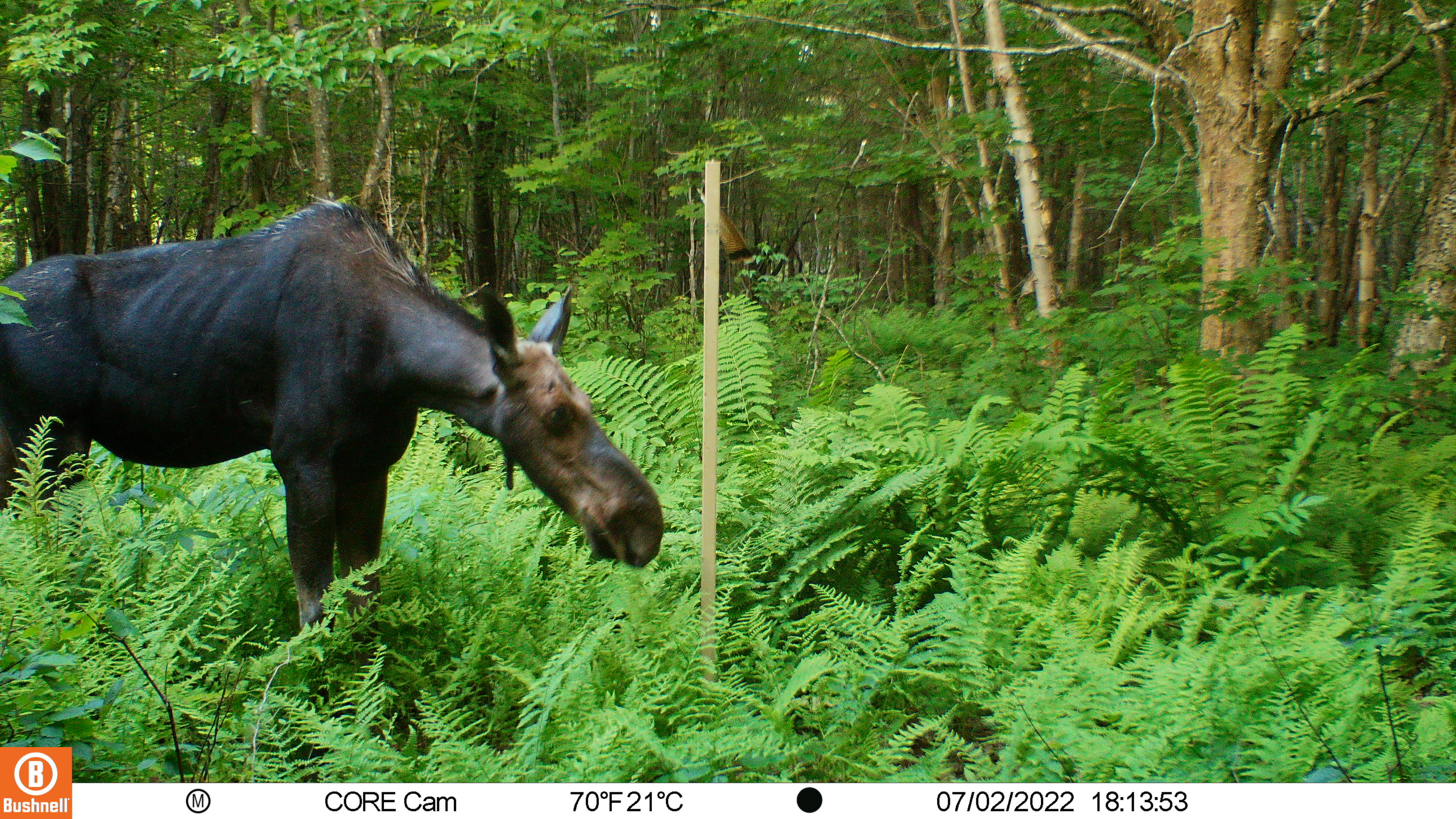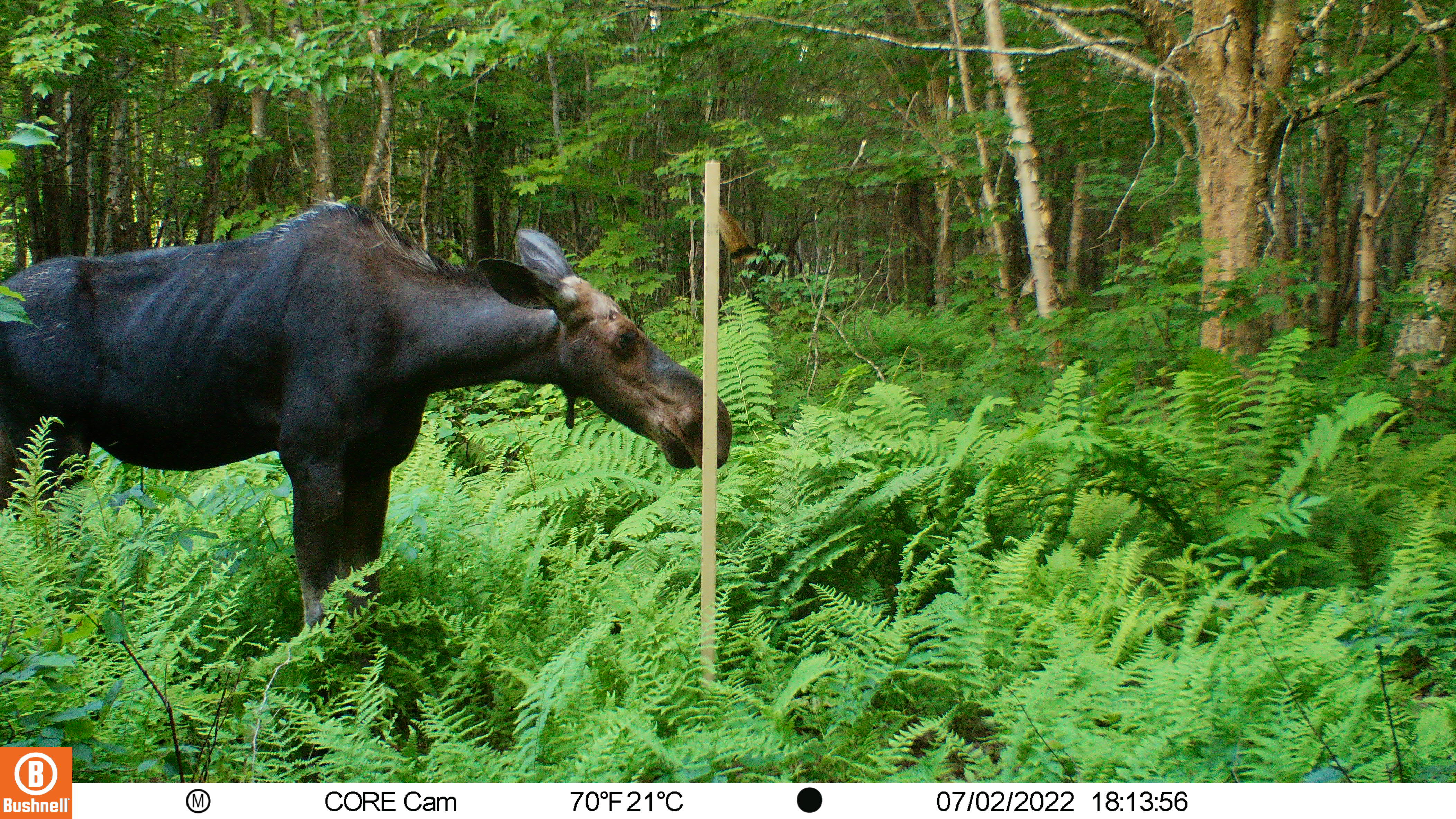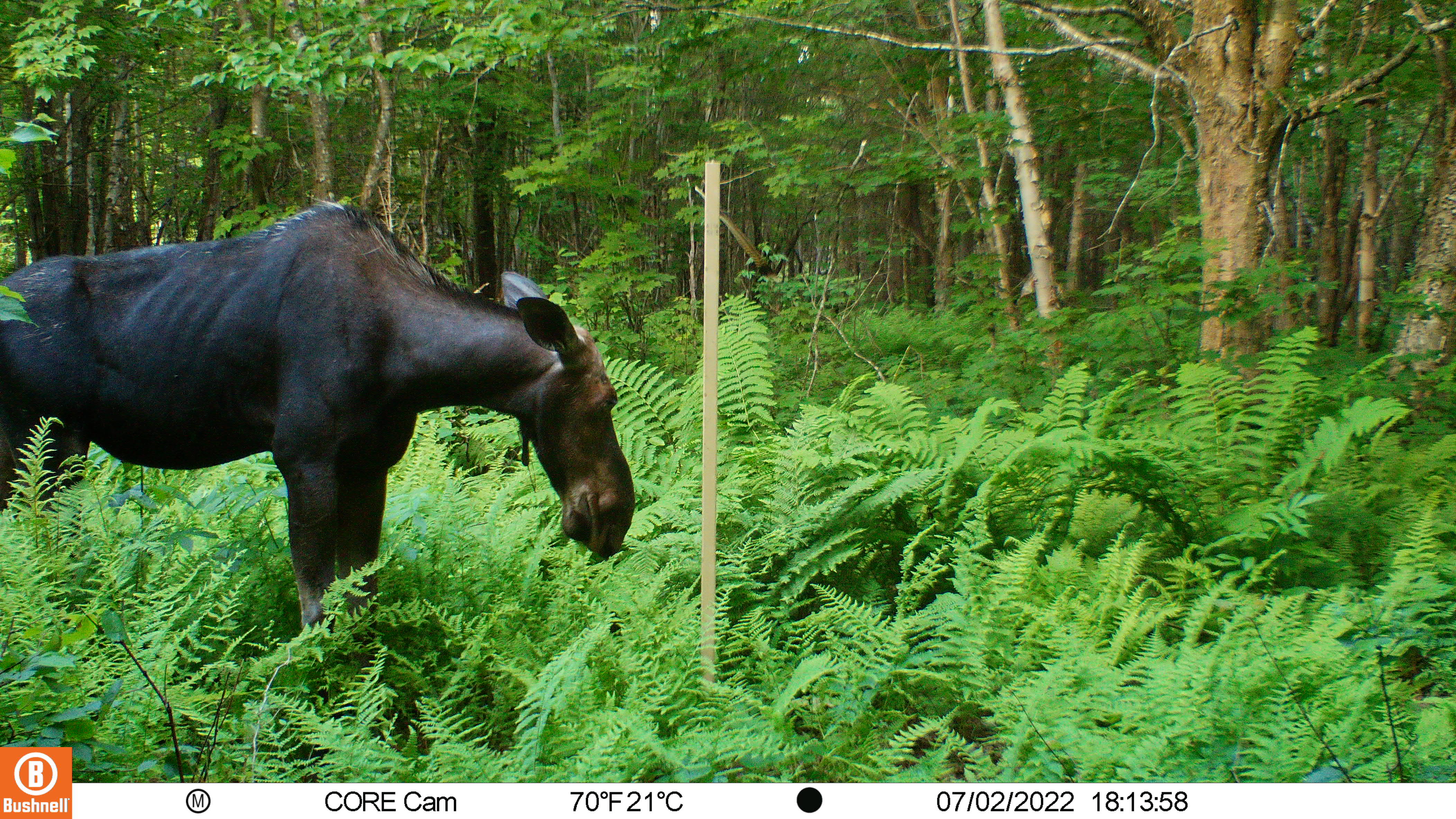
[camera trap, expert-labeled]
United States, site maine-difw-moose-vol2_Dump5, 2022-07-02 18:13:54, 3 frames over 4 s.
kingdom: Animalia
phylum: Chordata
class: Mammalia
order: Artiodactyla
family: Cervidae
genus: Alces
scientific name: Alces alces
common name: moose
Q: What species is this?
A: Moose (Alces alces).